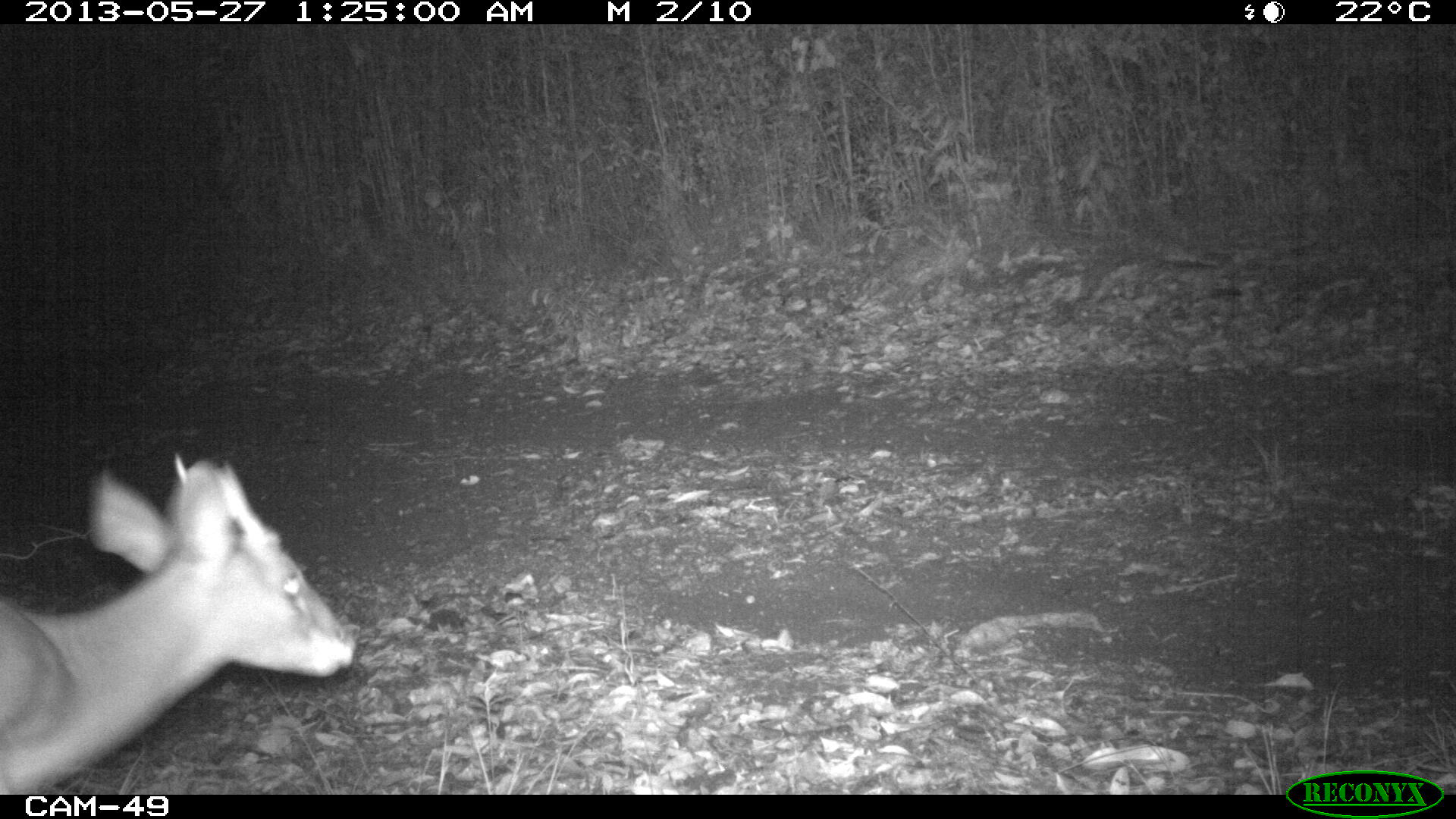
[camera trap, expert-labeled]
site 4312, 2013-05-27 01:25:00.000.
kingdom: Animalia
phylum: Chordata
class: Mammalia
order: Artiodactyla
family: Cervidae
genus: Mazama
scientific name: Mazama temama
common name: central american red brocket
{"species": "Mazama temama (central american red brocket)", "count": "1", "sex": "male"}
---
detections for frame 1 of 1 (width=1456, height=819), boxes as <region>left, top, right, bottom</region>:
mazama temama: <region>0, 451, 359, 794</region>